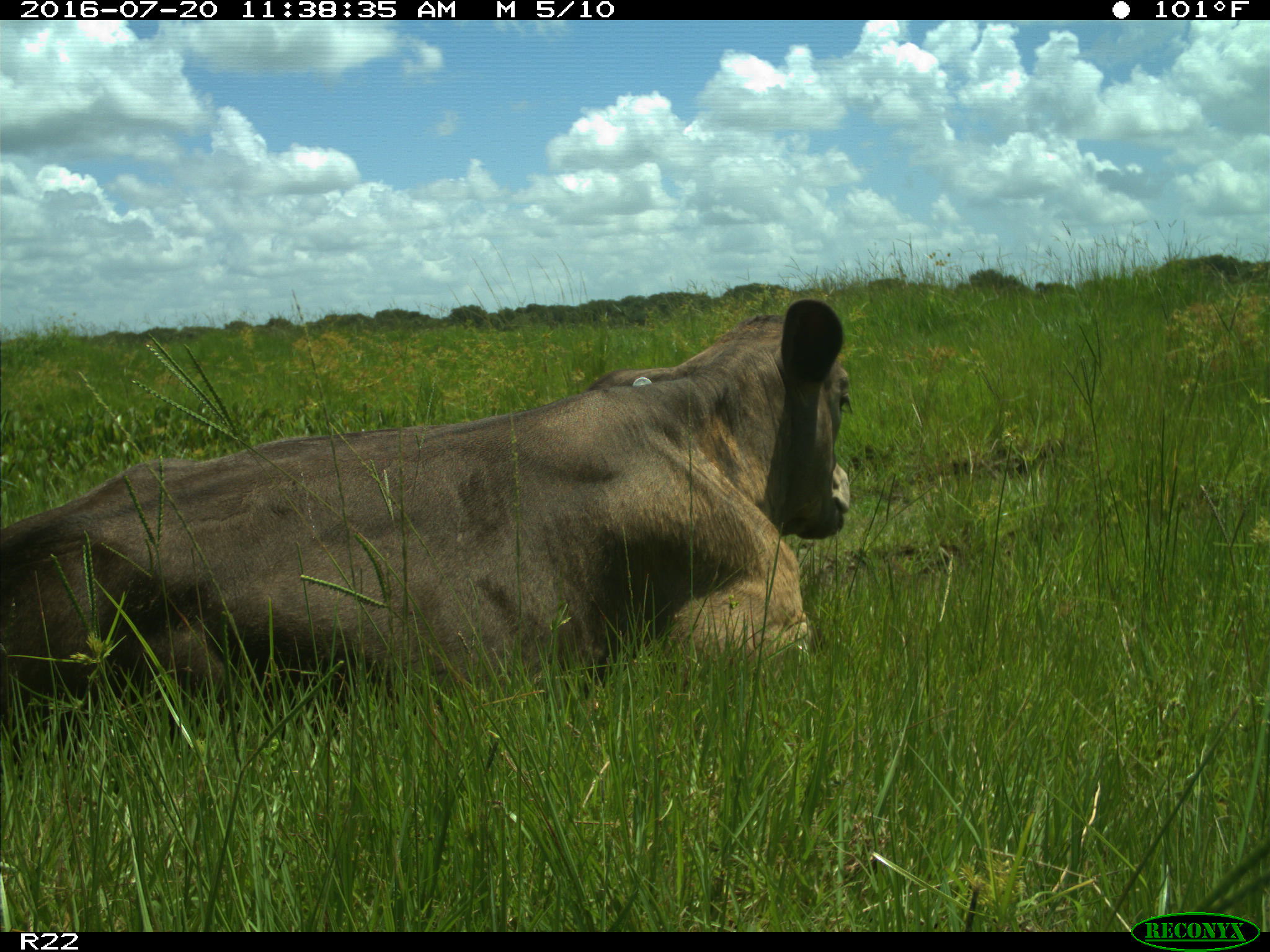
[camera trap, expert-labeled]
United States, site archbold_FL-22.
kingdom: Animalia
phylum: Chordata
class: Mammalia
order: Artiodactyla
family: Bovidae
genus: Bos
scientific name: Bos taurus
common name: domestic cow